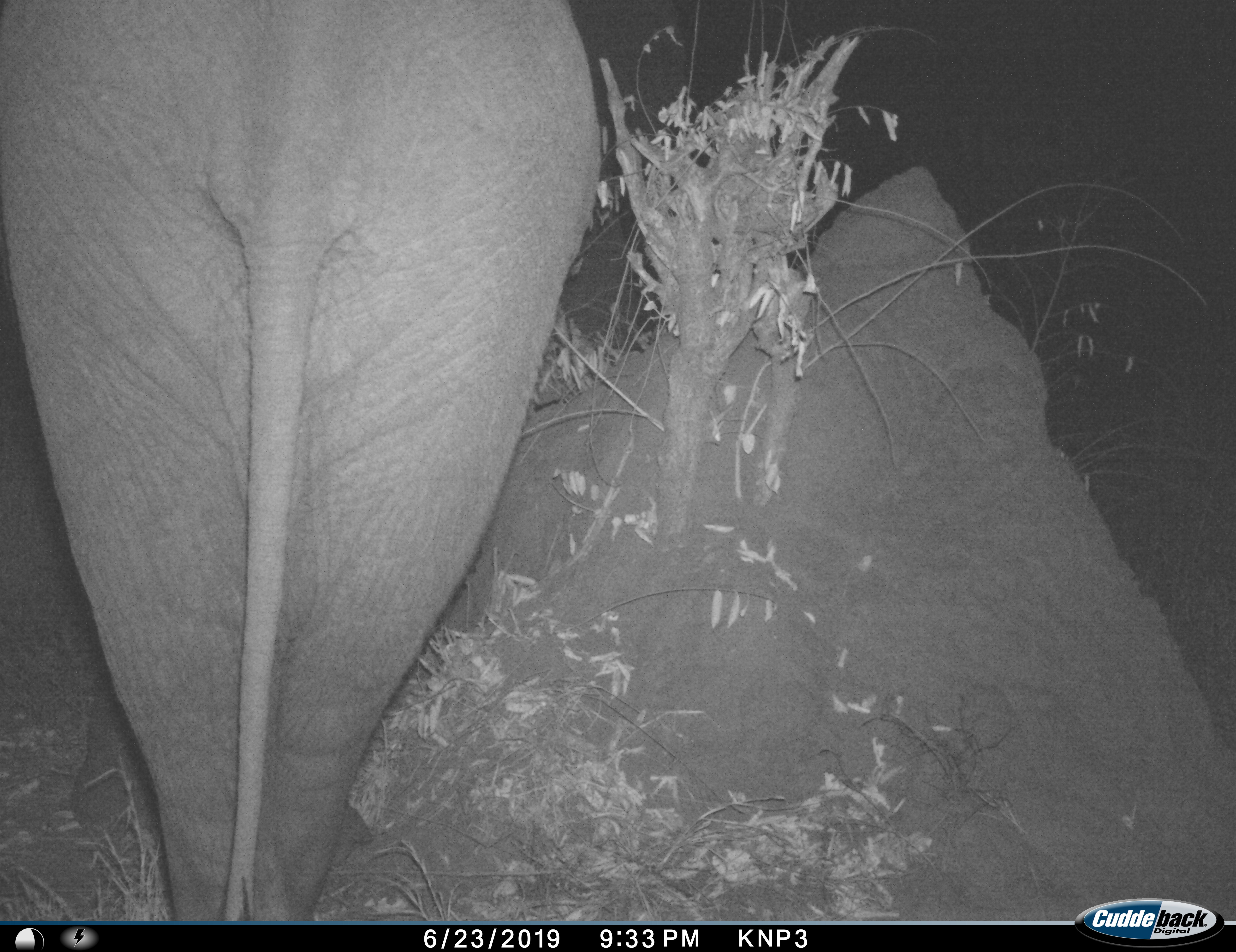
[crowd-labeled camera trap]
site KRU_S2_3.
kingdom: Animalia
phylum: Chordata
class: Mammalia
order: Proboscidea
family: Elephantidae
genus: Loxodonta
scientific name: Loxodonta africana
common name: african bush elephant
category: elephant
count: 1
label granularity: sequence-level